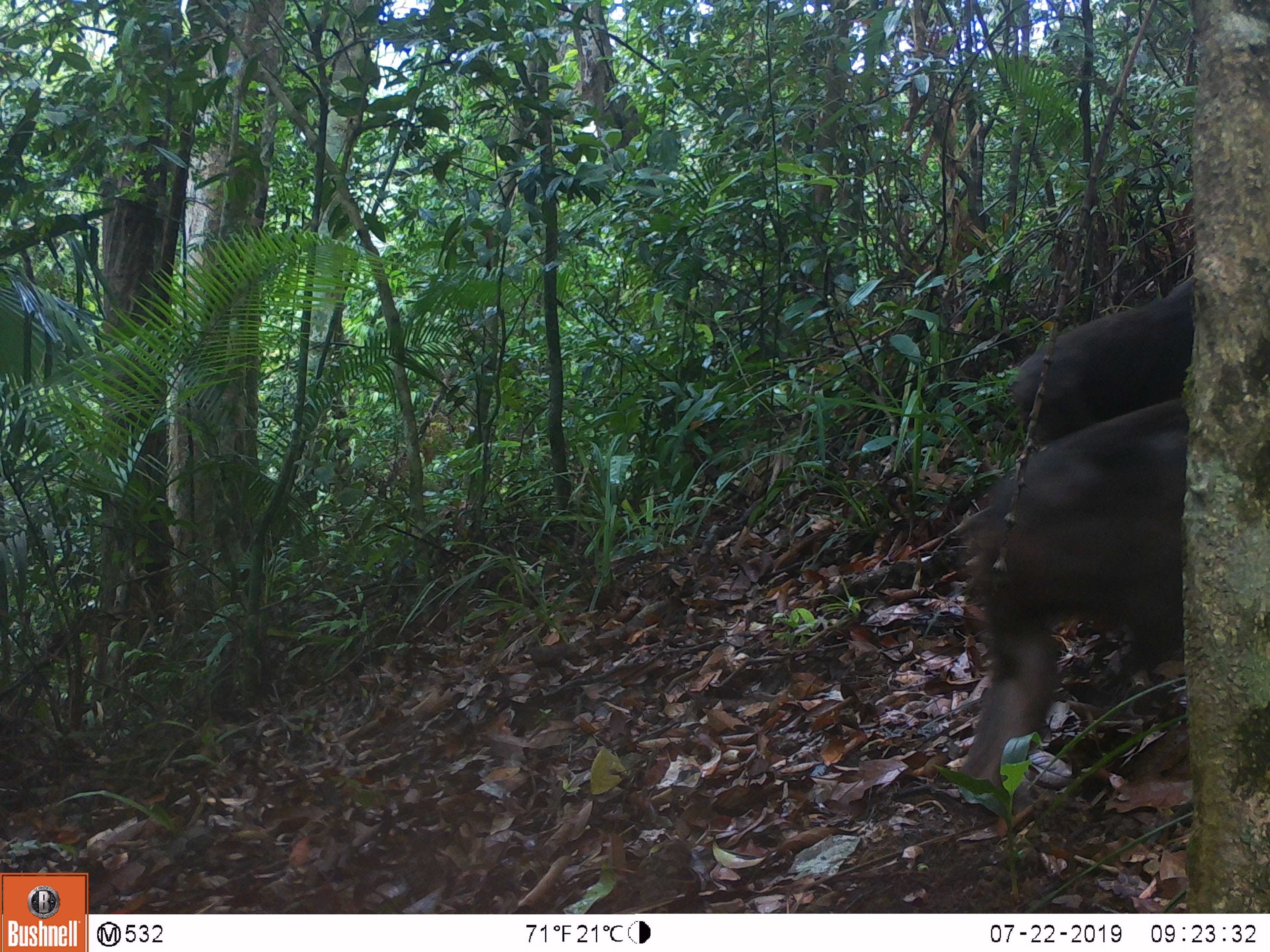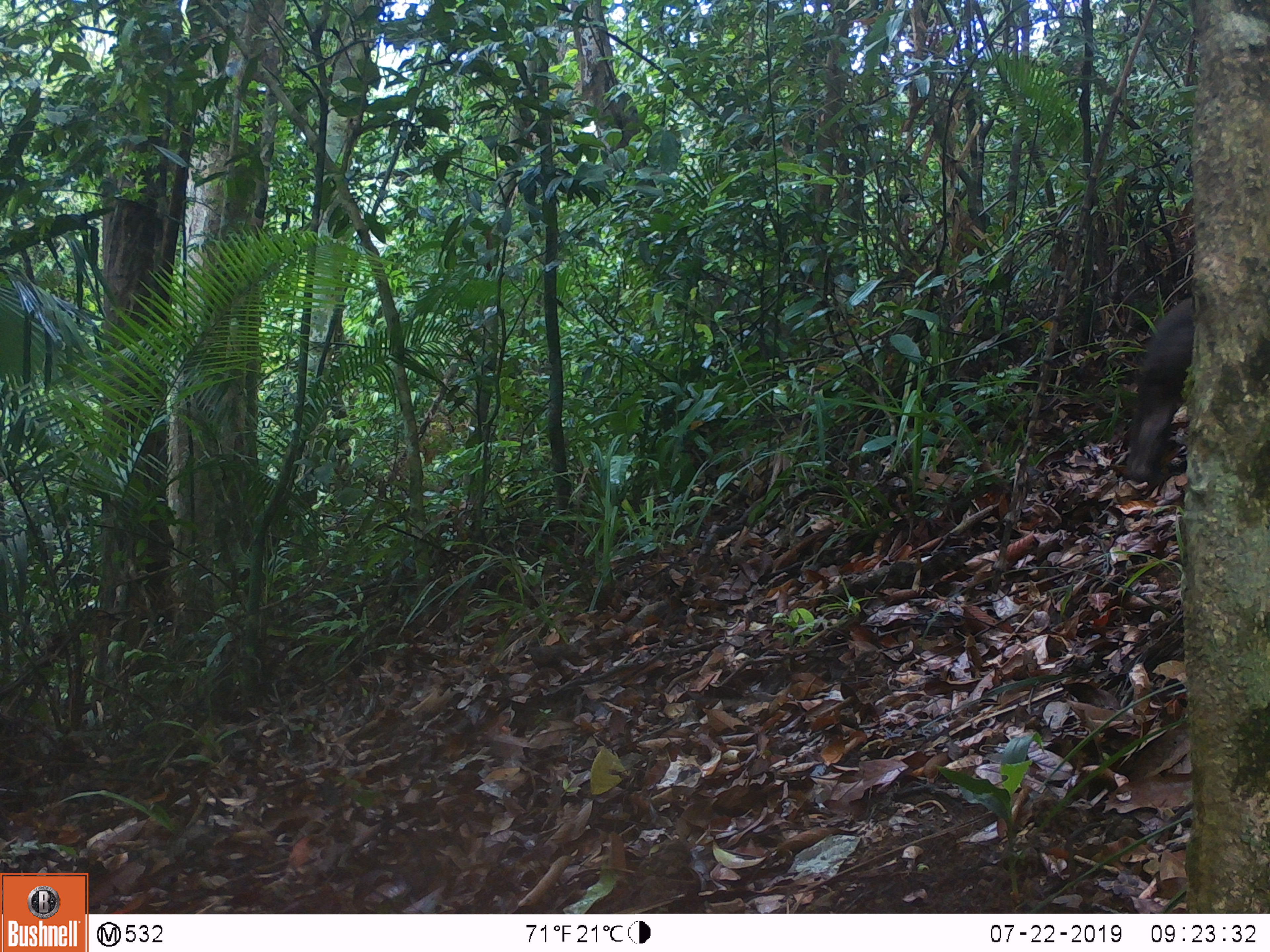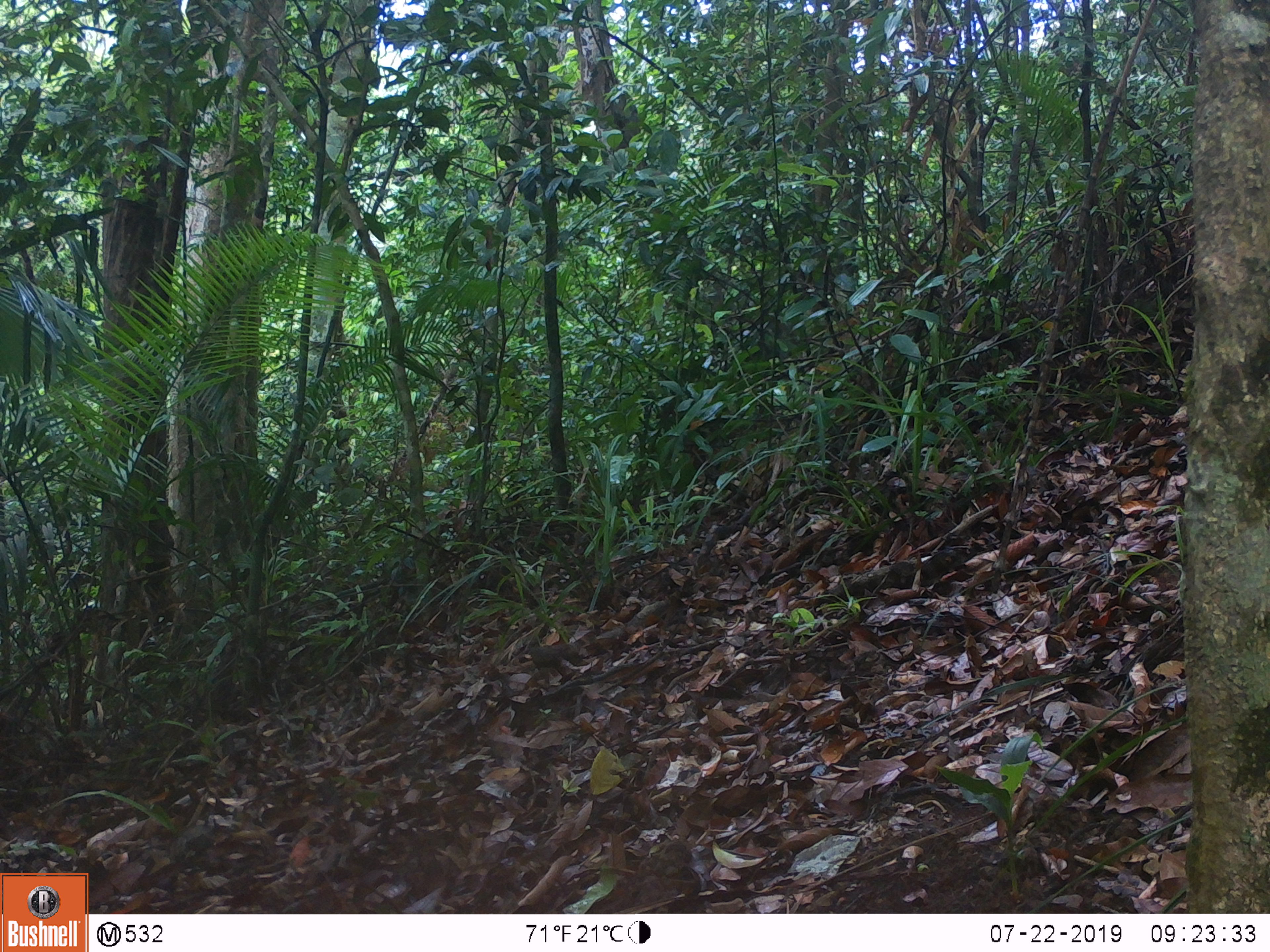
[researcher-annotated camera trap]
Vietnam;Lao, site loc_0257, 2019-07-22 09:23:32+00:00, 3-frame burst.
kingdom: Animalia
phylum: Chordata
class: Mammalia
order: Primates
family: Cercopithecidae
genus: Macaca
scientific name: Macaca arctoides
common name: stump-tailed macaque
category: stump tailed macaque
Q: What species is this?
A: Stump tailed macaque (stump-tailed macaque) (Macaca arctoides).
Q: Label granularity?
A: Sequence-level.